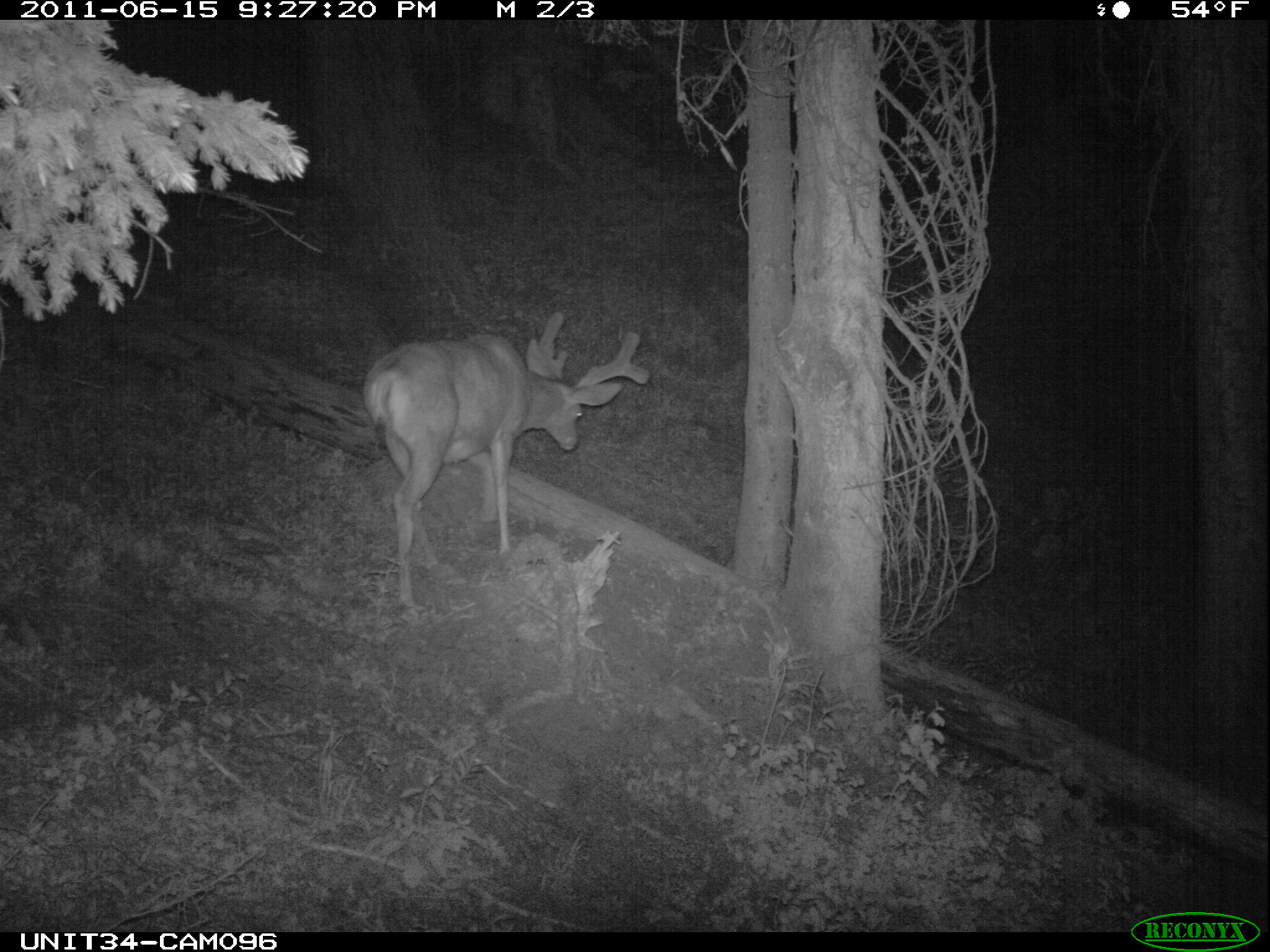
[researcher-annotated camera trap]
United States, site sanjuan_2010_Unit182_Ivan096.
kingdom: Animalia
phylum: Chordata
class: Mammalia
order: Artiodactyla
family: Cervidae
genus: Odocoileus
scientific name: Odocoileus hemionus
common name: mule deer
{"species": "Odocoileus hemionus (mule deer)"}